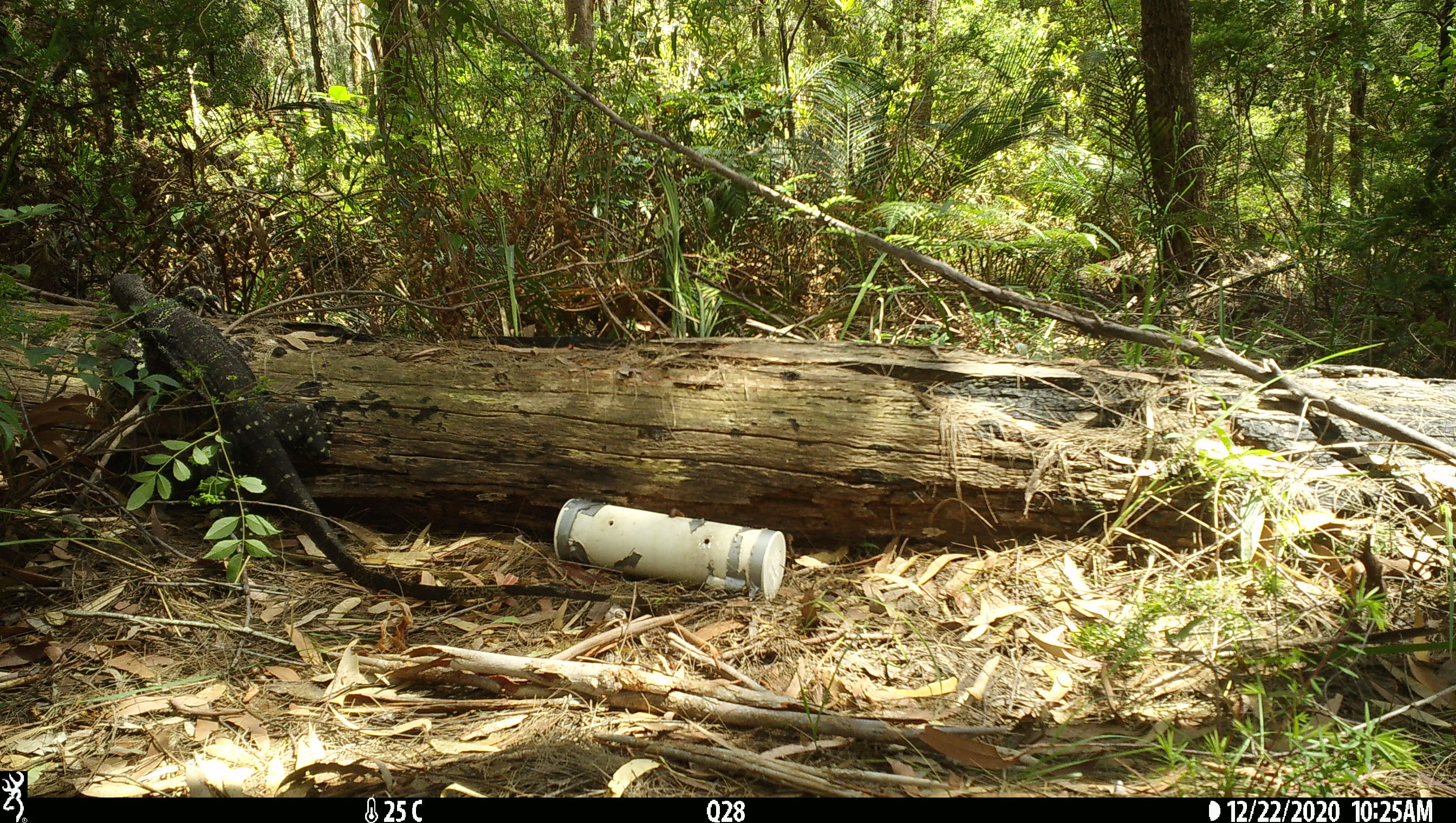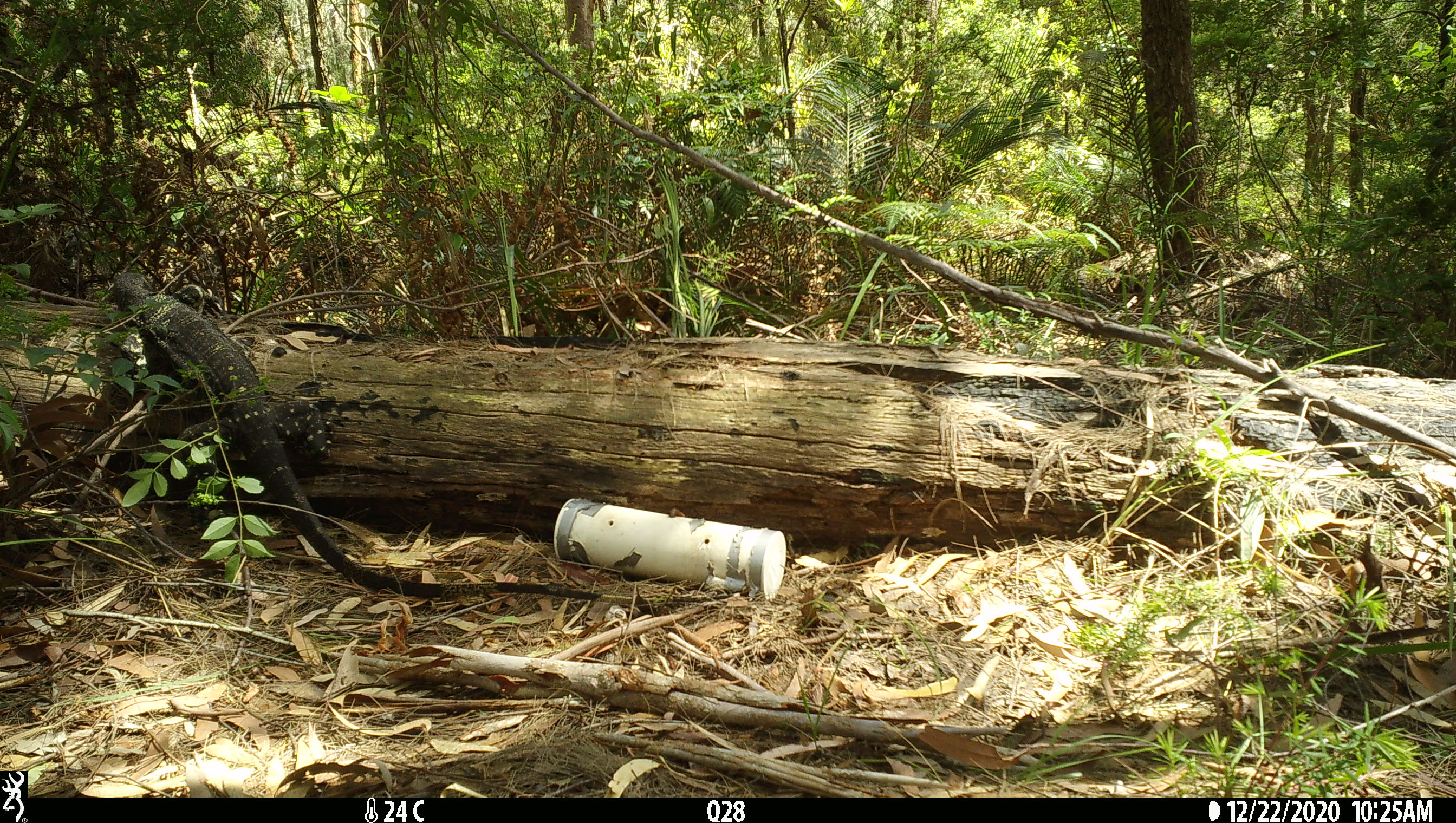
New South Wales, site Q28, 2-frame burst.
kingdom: Animalia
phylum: Chordata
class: Reptilia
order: Squamata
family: Varanidae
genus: Varanus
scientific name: Varanus varius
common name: lace monitor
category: goanna